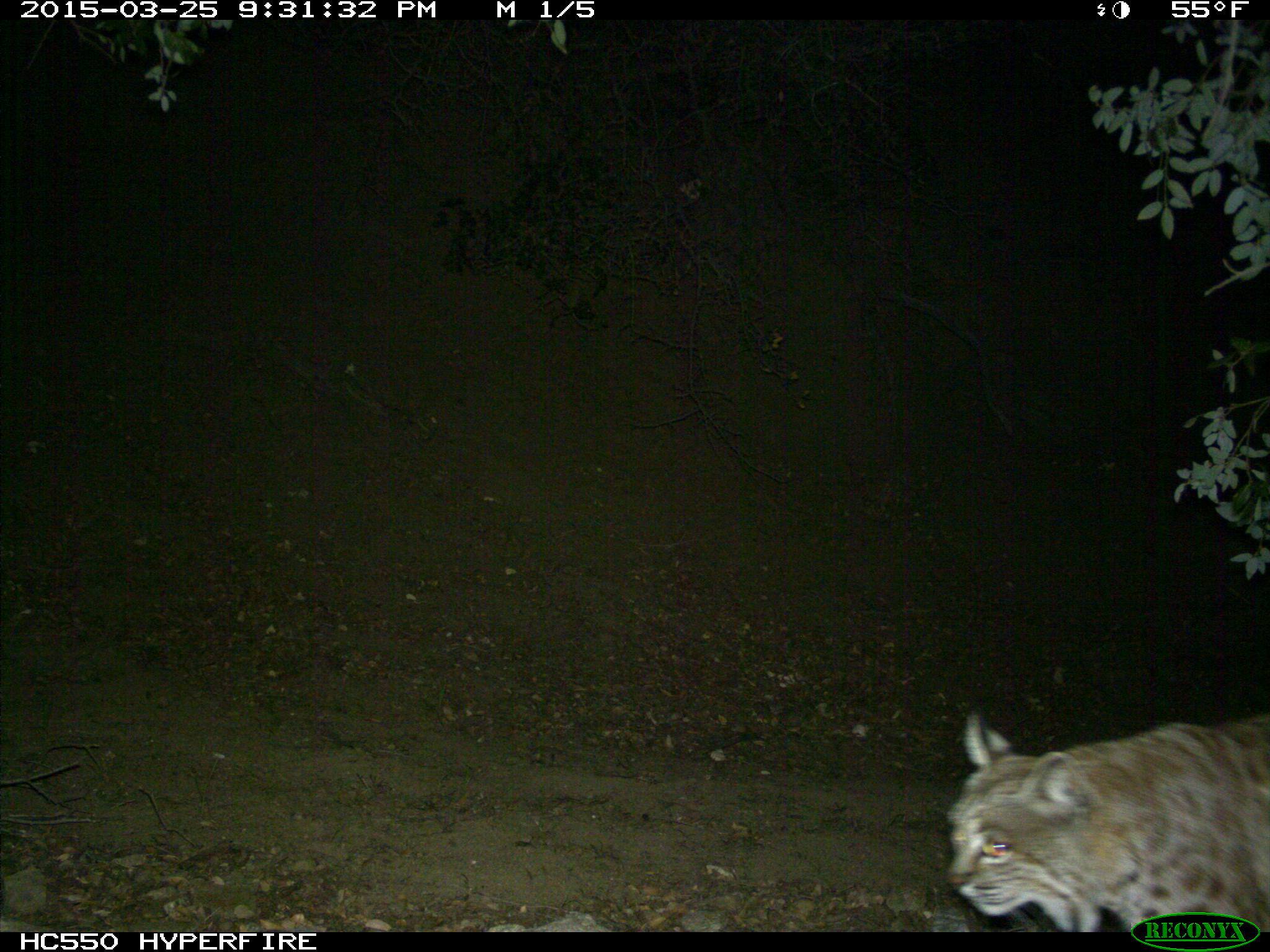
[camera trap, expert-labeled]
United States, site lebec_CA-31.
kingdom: Animalia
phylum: Chordata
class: Mammalia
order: Carnivora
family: Felidae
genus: Lynx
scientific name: Lynx rufus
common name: bobcat